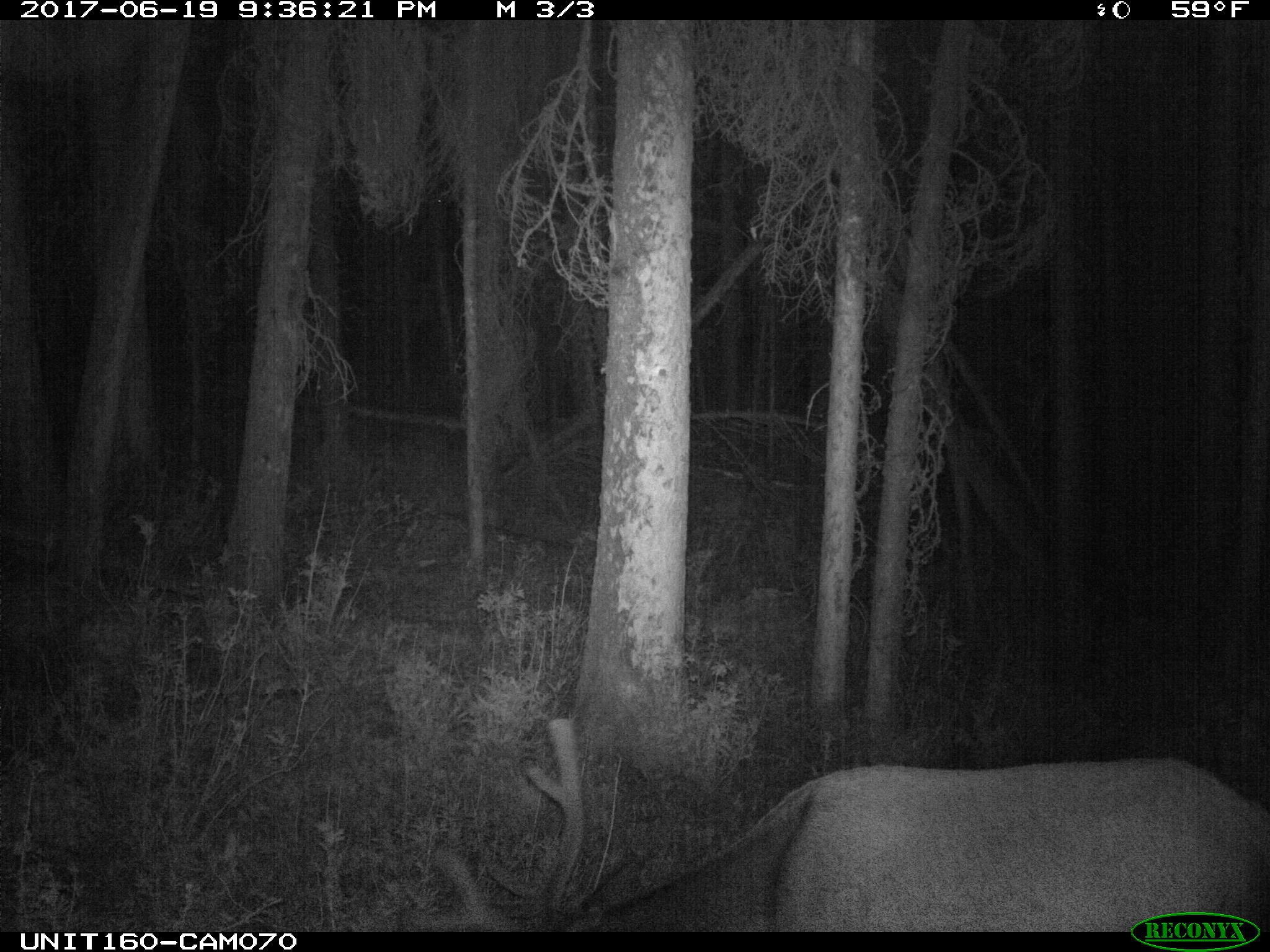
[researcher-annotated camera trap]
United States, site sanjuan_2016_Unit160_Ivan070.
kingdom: Animalia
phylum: Chordata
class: Mammalia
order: Artiodactyla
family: Cervidae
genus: Cervus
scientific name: Cervus elaphus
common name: red deer